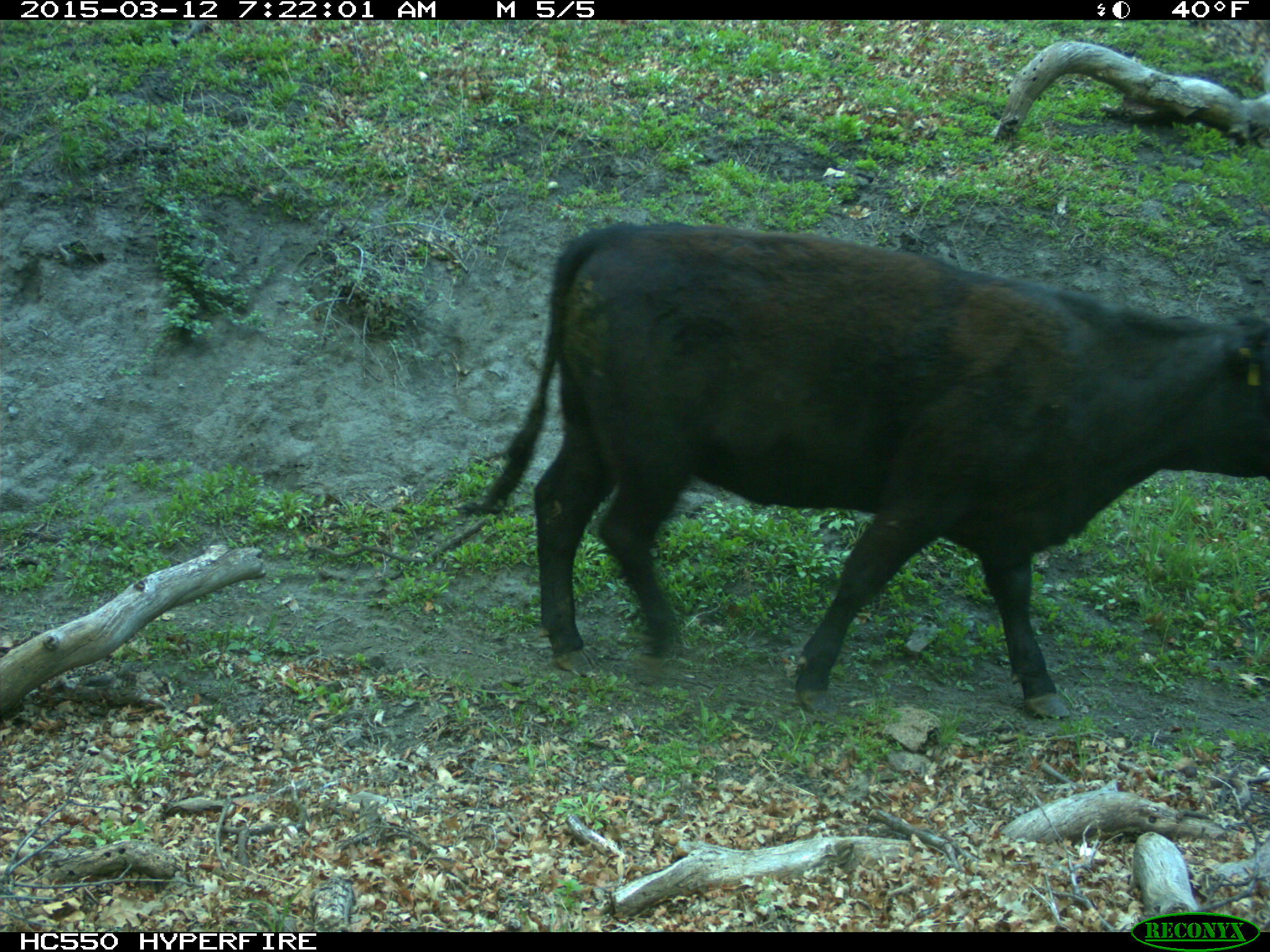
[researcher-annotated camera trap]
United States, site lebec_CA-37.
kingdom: Animalia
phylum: Chordata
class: Mammalia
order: Artiodactyla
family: Bovidae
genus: Bos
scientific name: Bos taurus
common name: domestic cow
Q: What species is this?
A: Bos taurus (domestic cow).